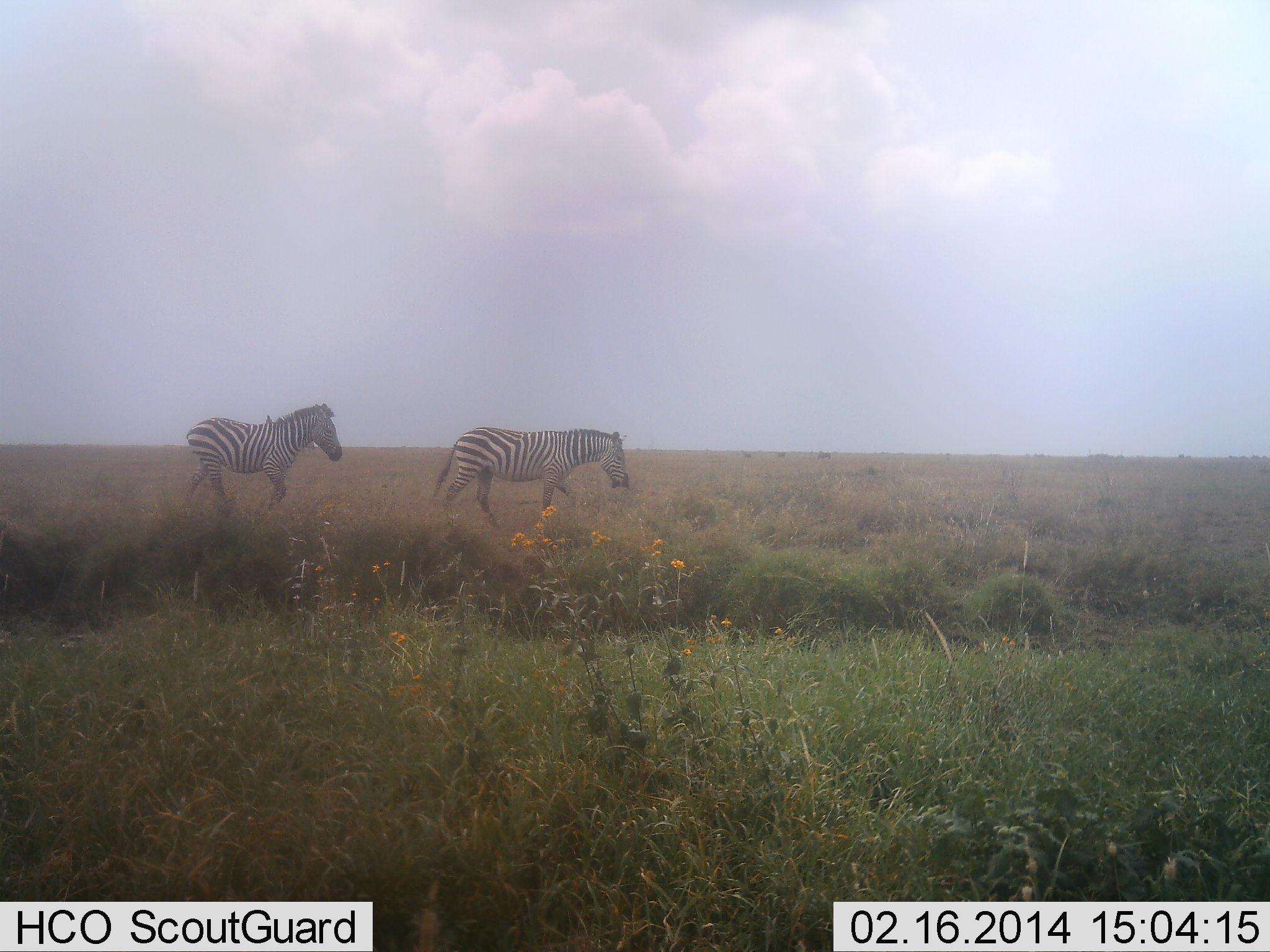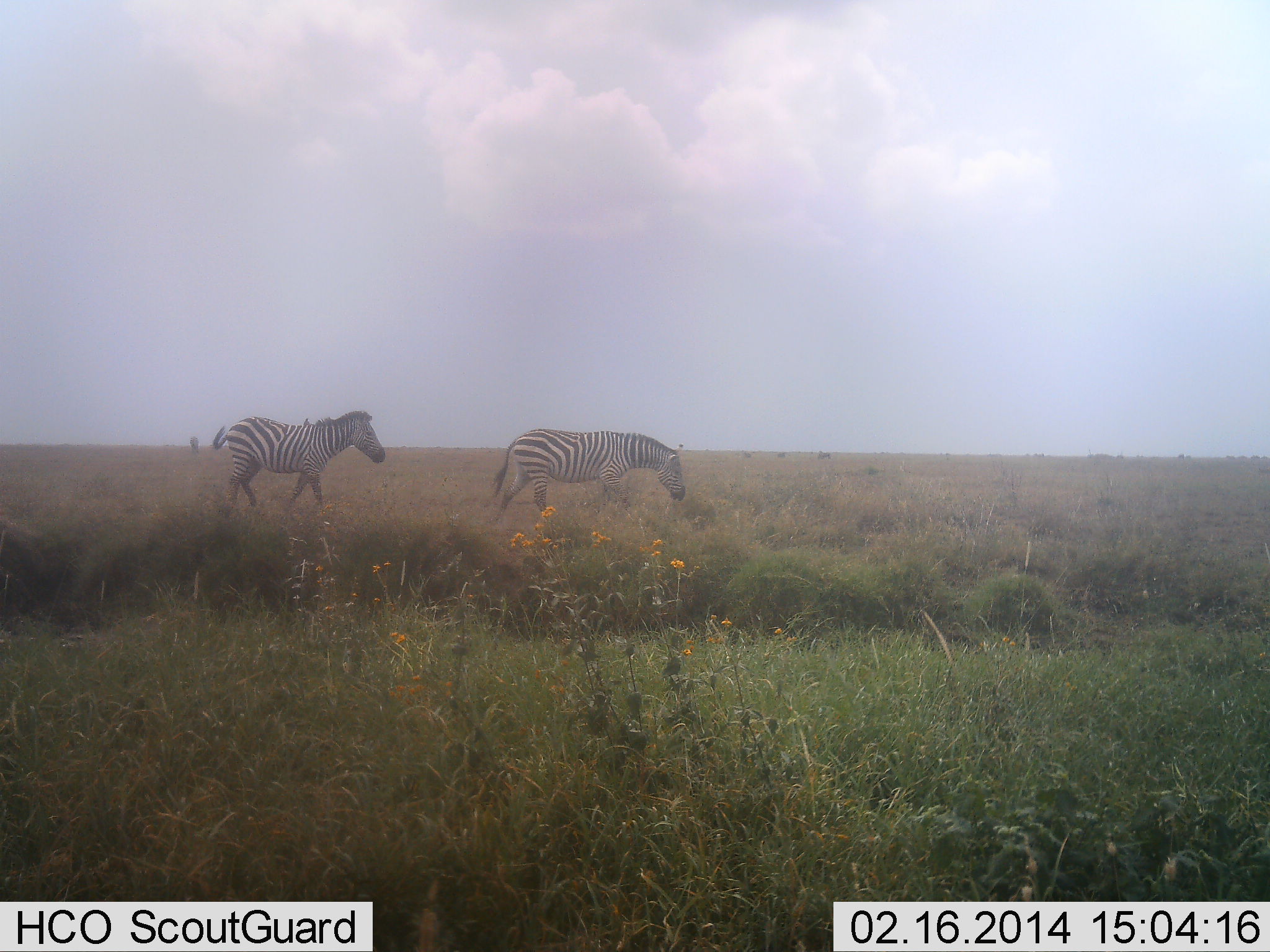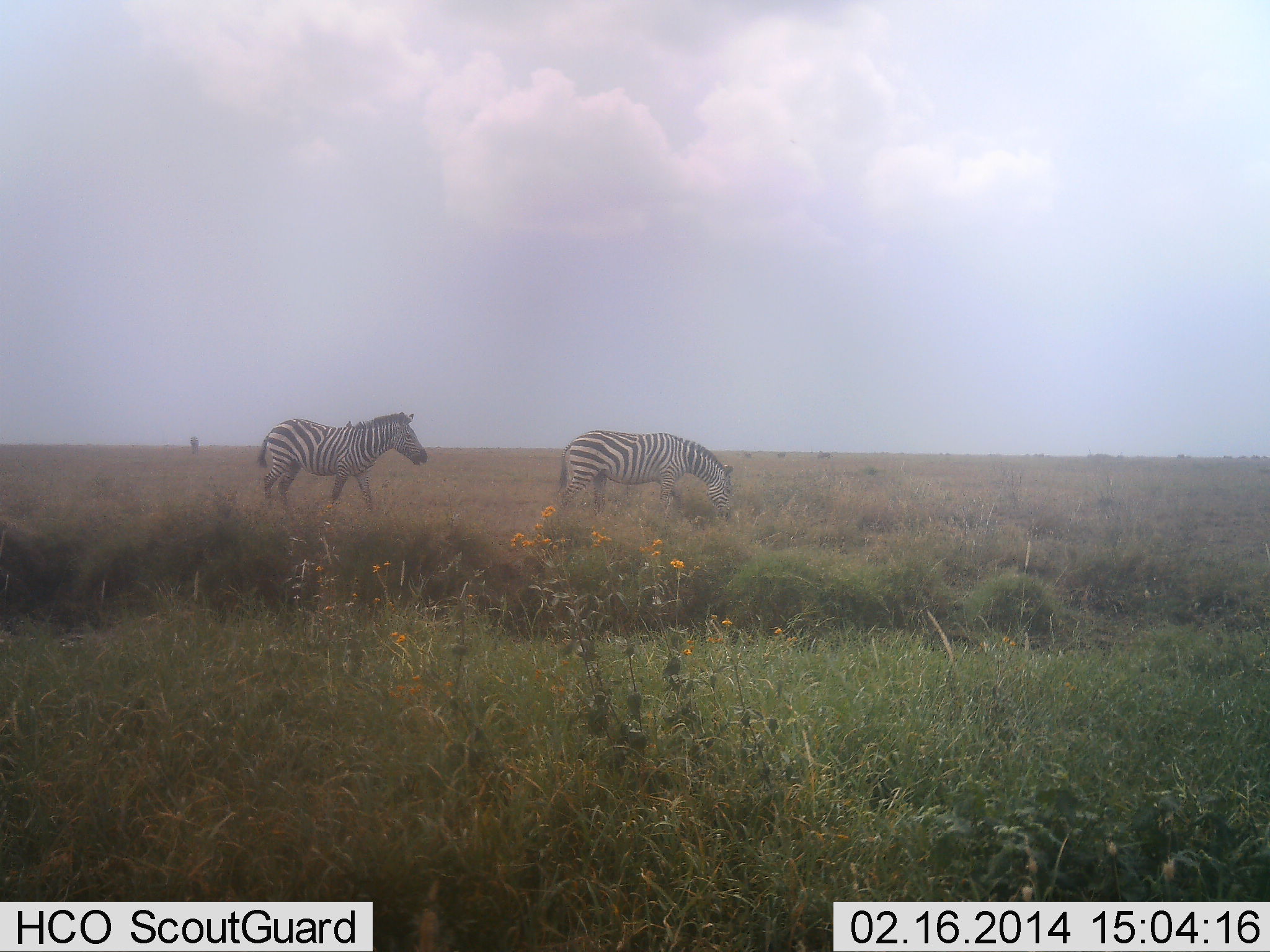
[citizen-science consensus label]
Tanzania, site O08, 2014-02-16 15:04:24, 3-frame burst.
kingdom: Animalia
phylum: Chordata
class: Mammalia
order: Perissodactyla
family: Equidae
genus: Equus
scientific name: Equus quagga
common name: plains zebra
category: zebra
Zebra (plains zebra) (Equus quagga), count 2. Behavior (volunteer vote fractions): standing 0%, resting 0%, moving 100%, interacting 0%. Young present (vote fraction): 0%. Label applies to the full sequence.